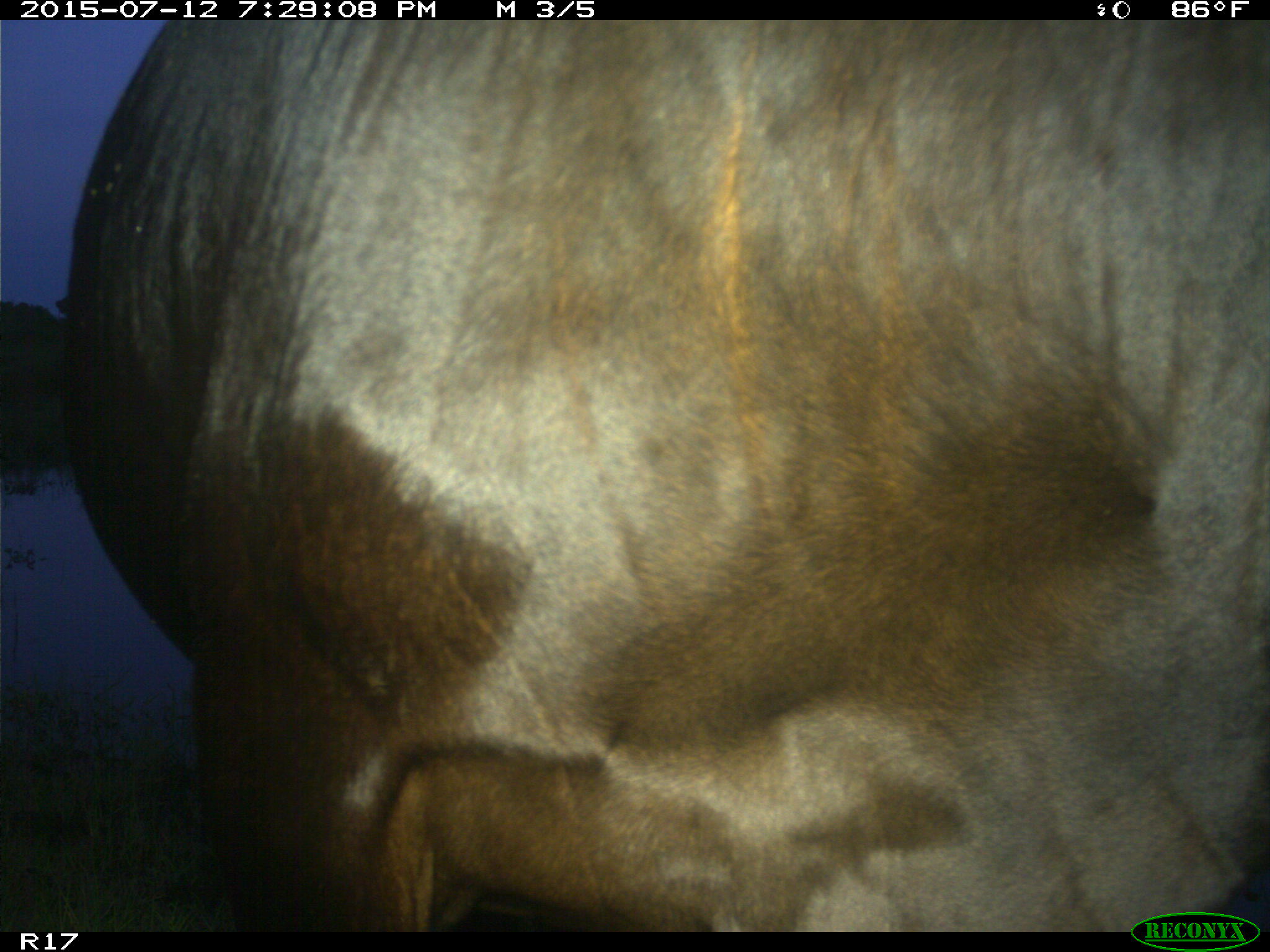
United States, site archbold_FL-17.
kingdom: Animalia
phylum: Chordata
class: Mammalia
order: Artiodactyla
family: Bovidae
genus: Bos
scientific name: Bos taurus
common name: domestic cow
Bos taurus (domestic cow).